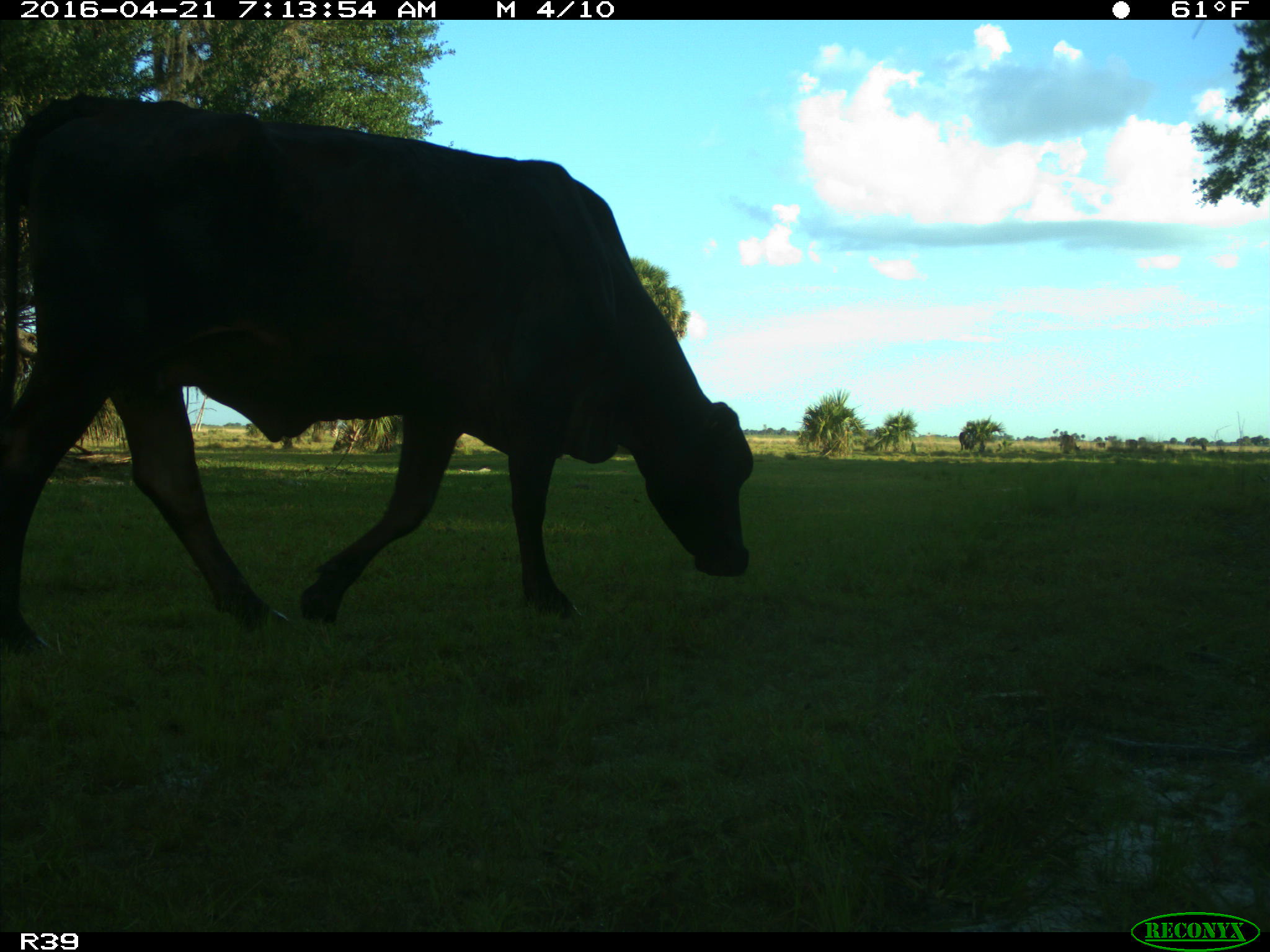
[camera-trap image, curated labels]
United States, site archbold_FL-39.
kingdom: Animalia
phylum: Chordata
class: Mammalia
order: Artiodactyla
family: Bovidae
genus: Bos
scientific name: Bos taurus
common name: domestic cow